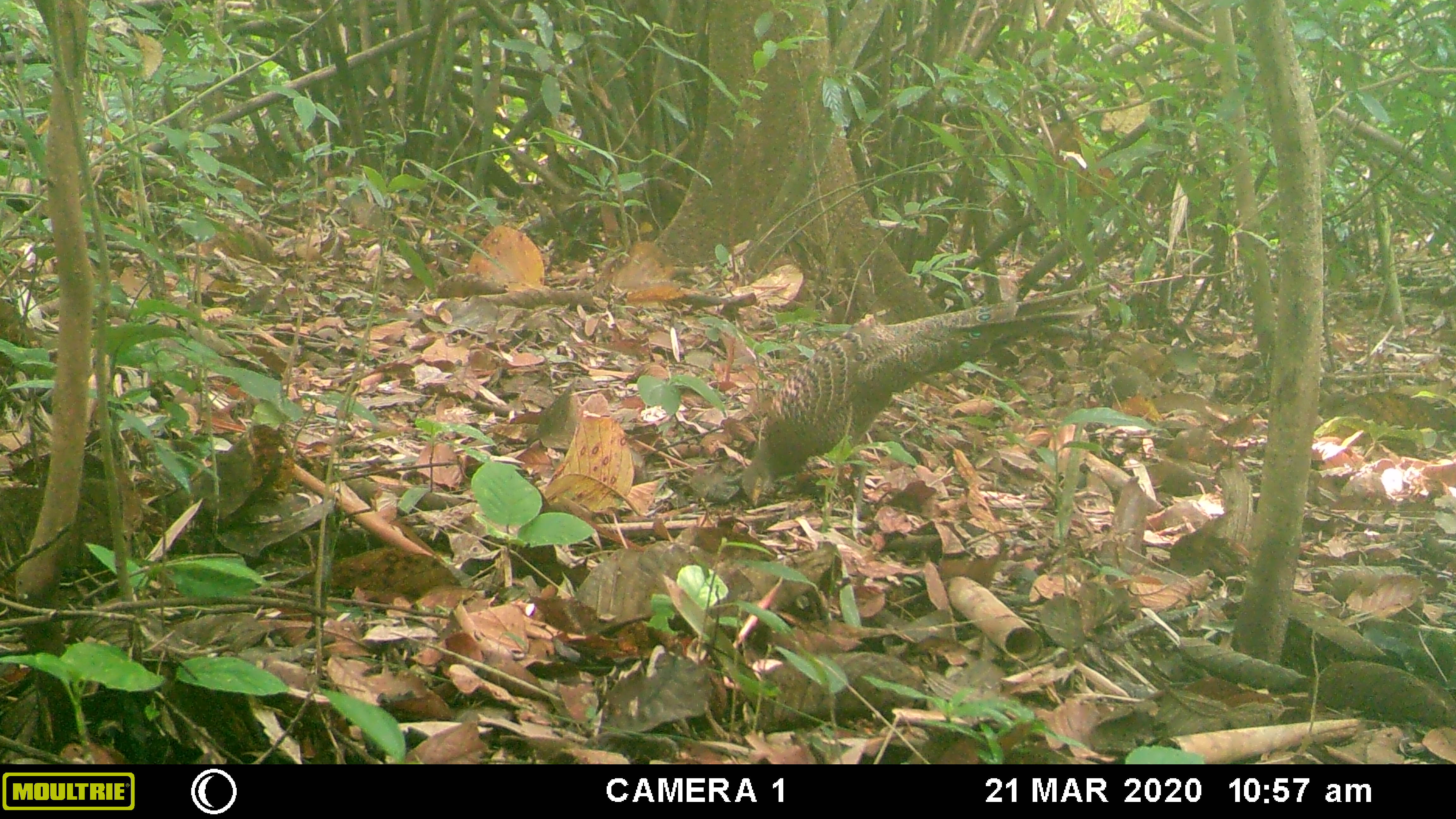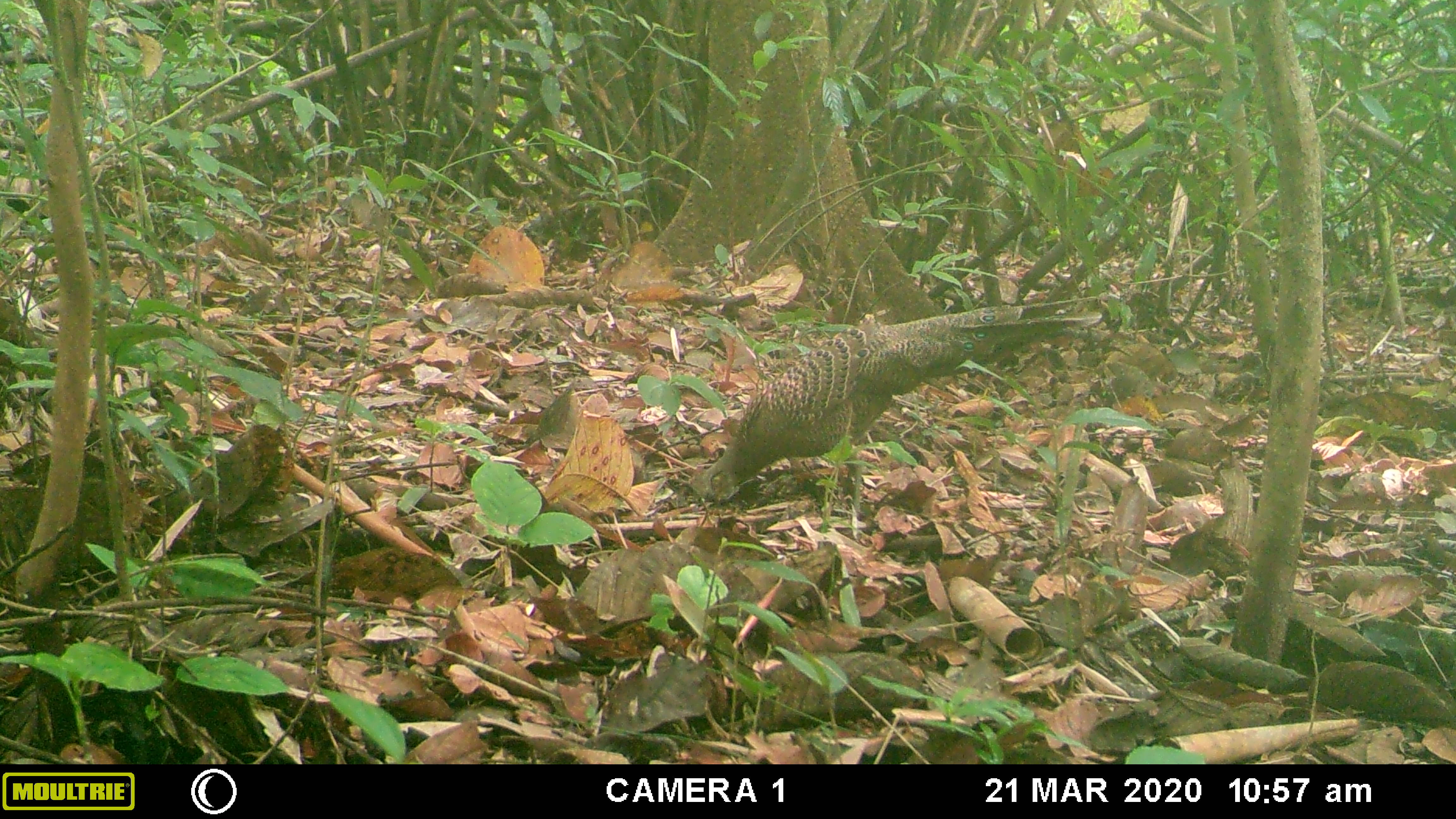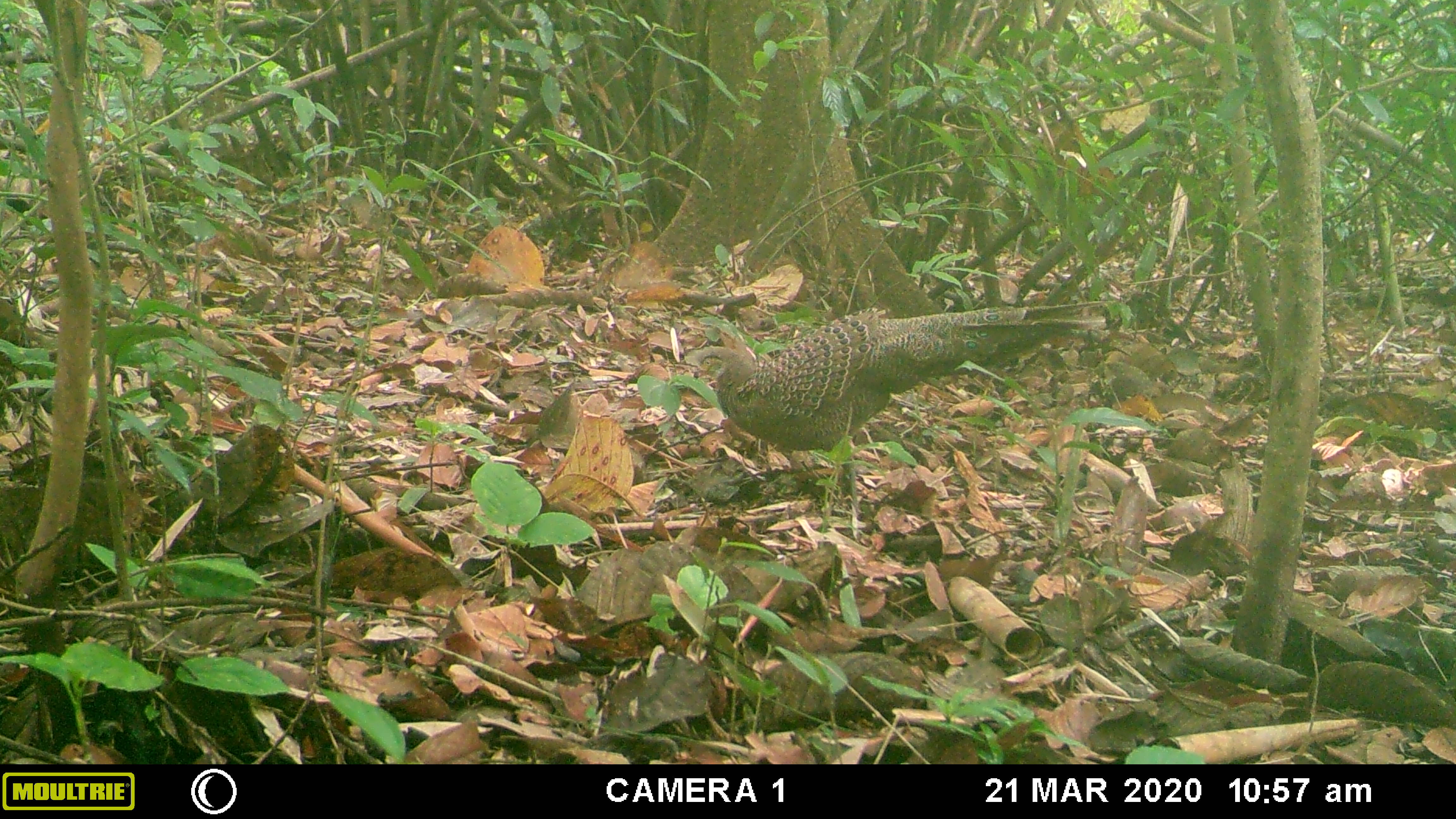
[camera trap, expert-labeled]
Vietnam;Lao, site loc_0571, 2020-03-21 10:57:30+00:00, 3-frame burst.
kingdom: Animalia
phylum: Chordata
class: Aves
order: Galliformes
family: Phasianidae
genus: Polyplectron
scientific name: Polyplectron bicalcaratum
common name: gray peacock-pheasant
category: grey peacock pheasant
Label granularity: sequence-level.